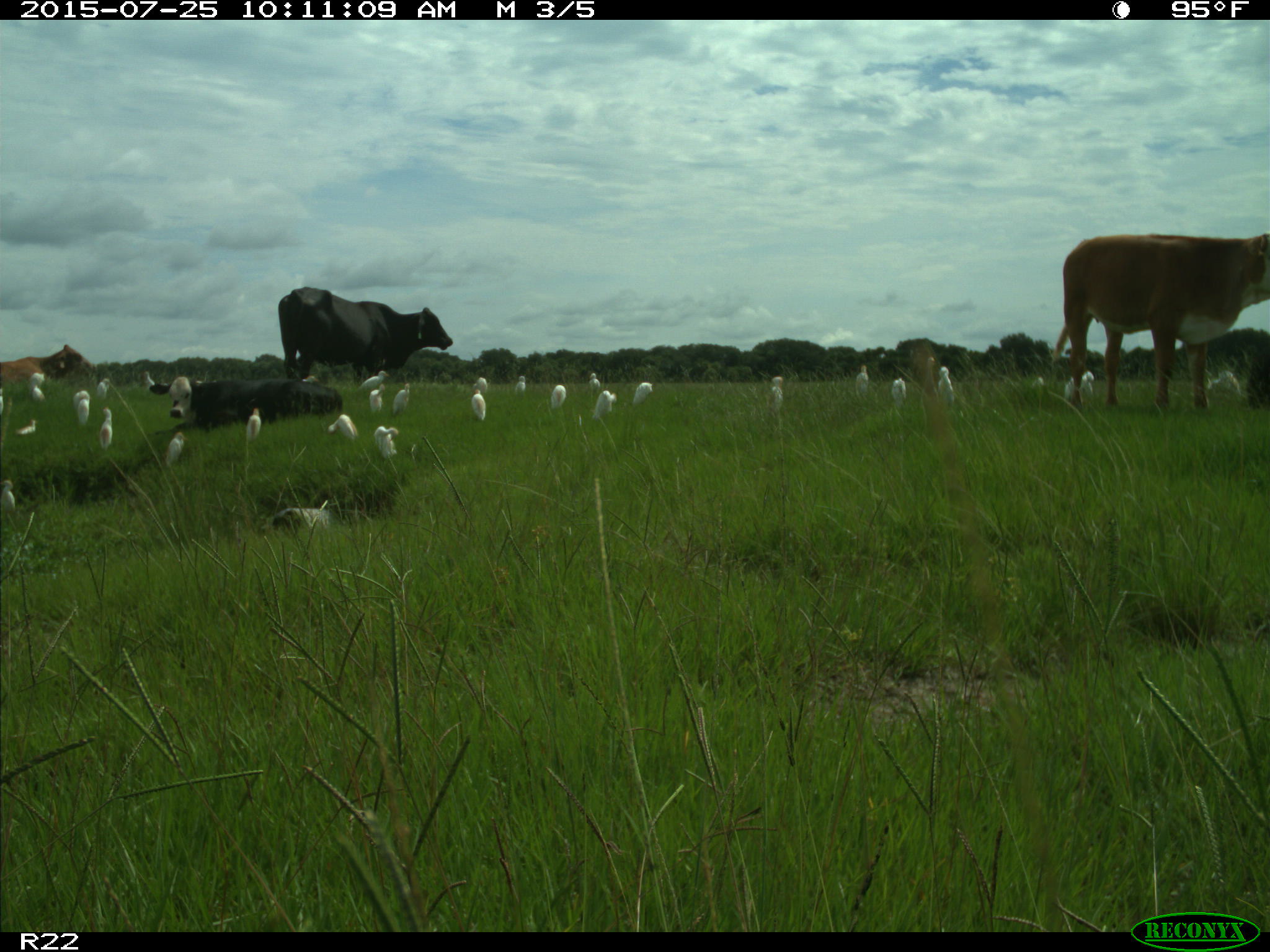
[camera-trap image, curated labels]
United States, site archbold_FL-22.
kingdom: Animalia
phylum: Chordata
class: Mammalia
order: Artiodactyla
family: Bovidae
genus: Bos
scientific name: Bos taurus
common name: domestic cow